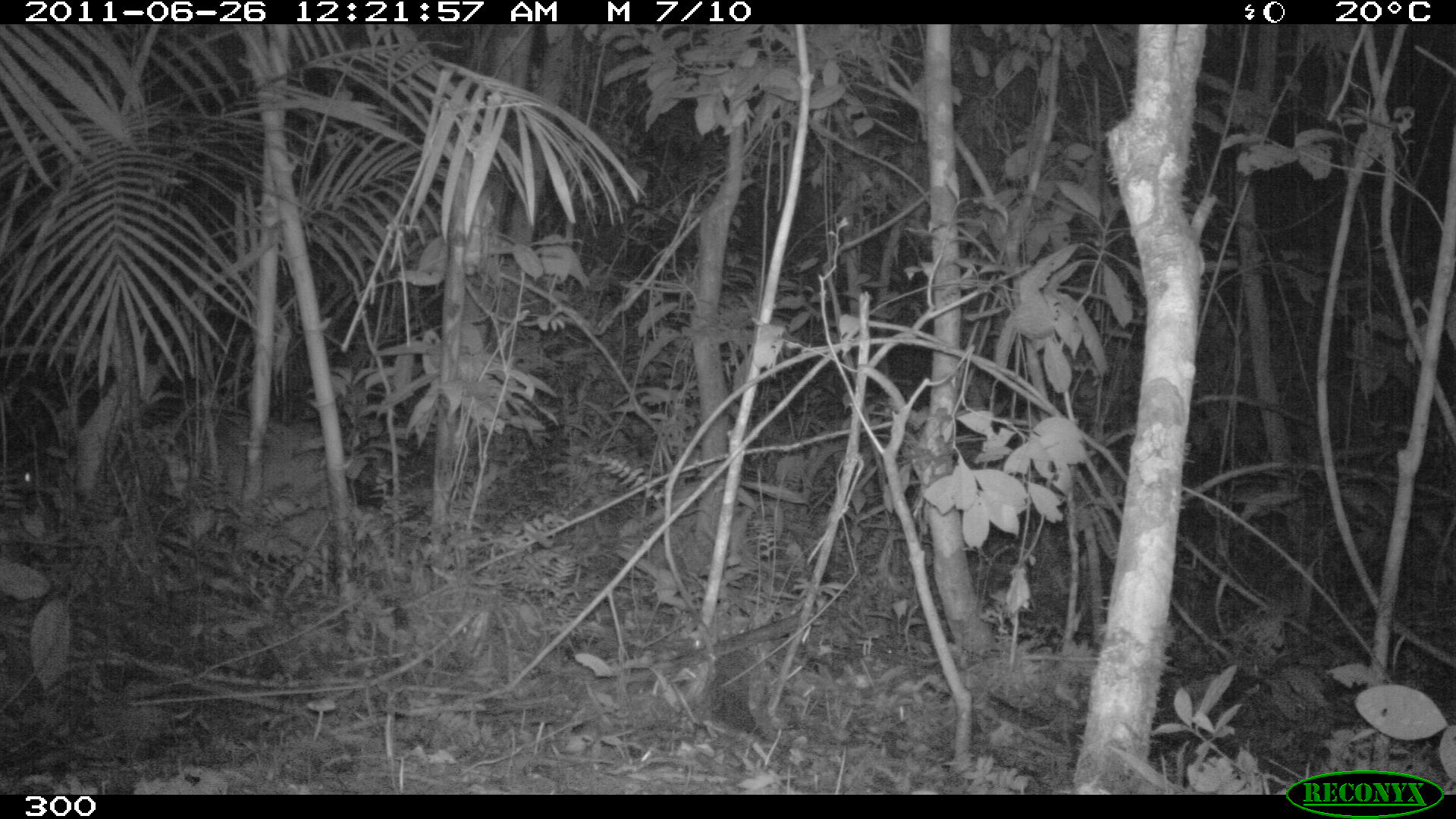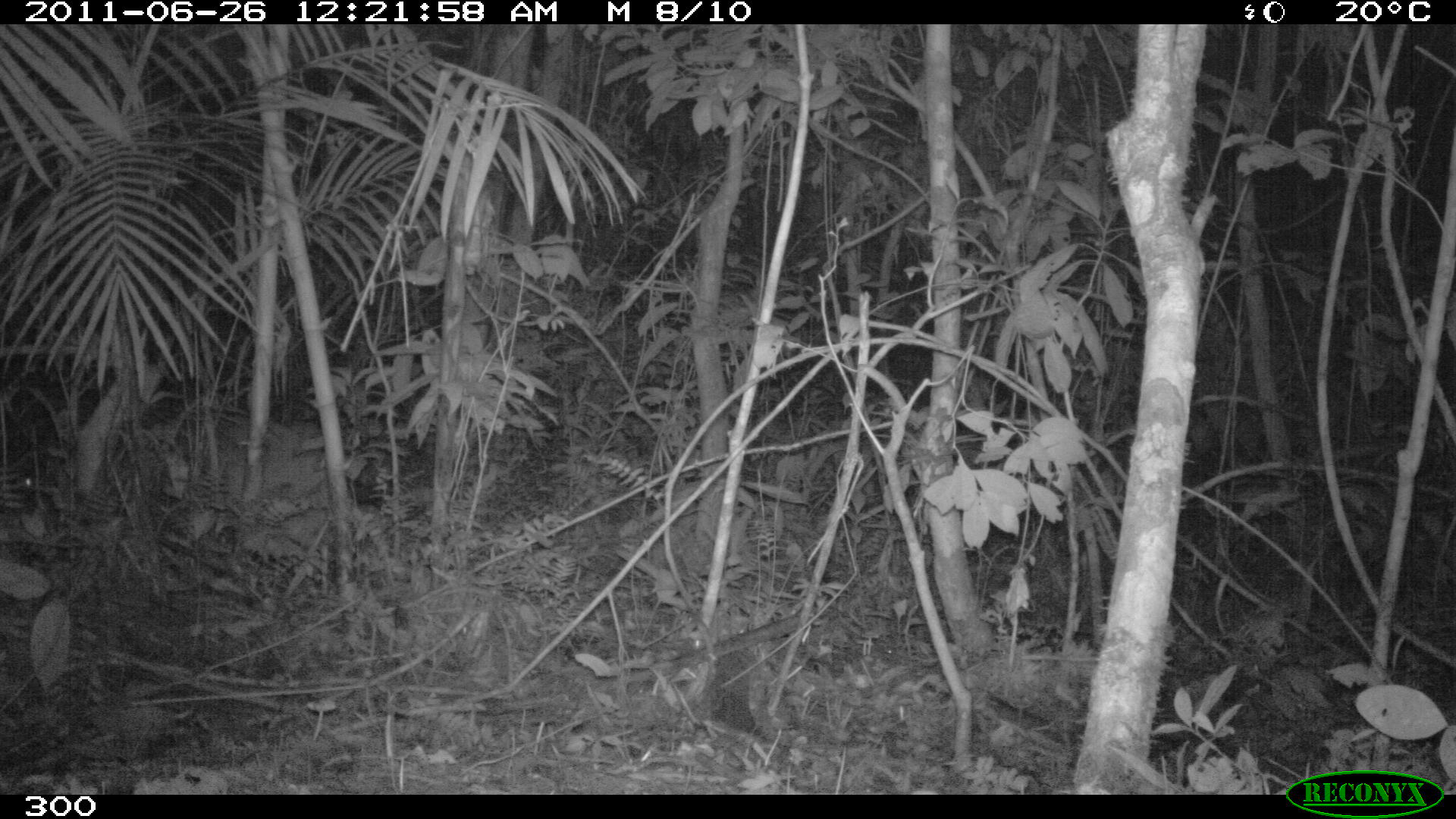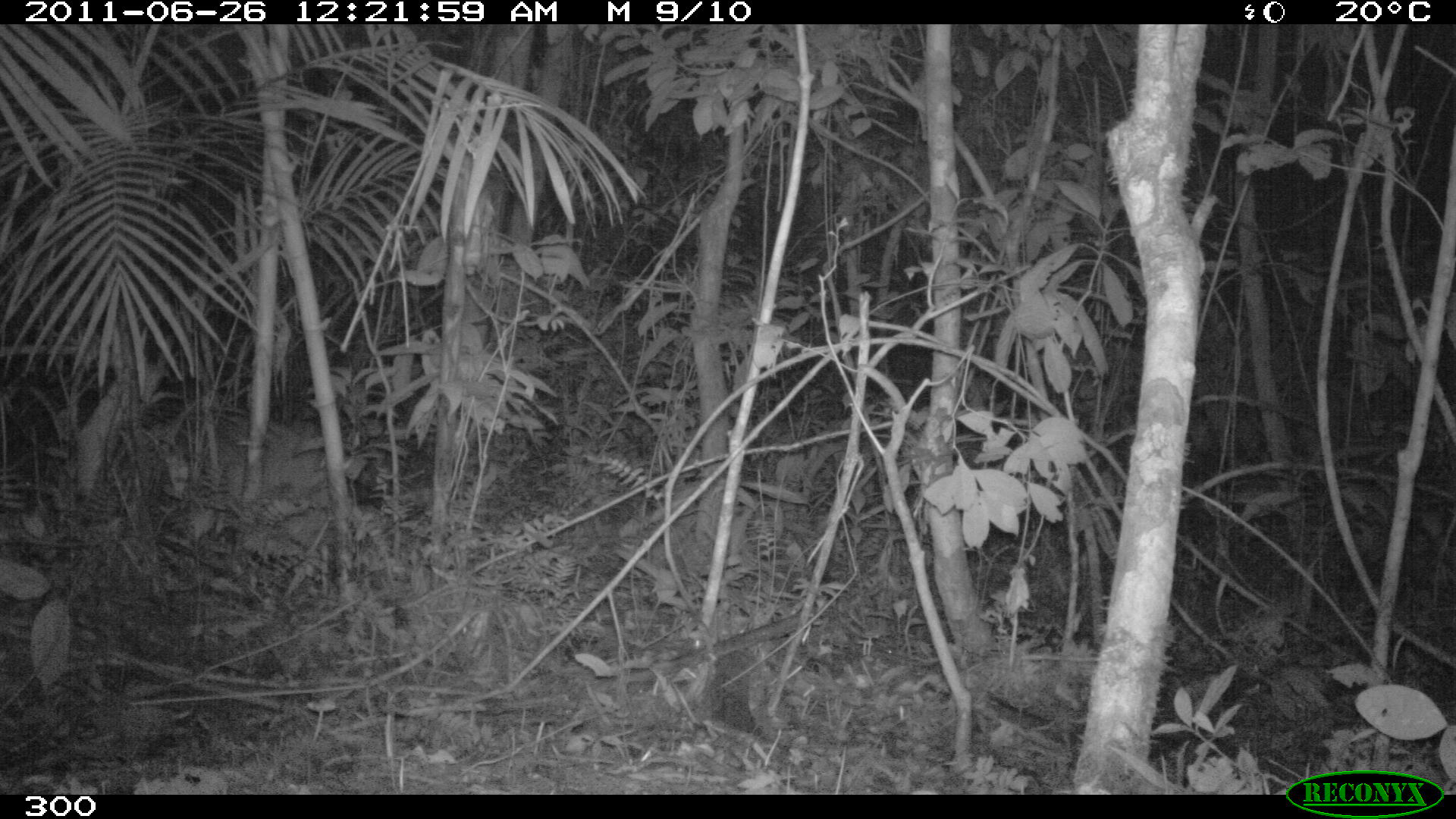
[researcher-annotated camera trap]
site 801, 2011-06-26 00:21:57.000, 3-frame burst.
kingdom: Animalia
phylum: Chordata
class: Mammalia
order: Artiodactyla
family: Cervidae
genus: Mazama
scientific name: Mazama americana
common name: red brocket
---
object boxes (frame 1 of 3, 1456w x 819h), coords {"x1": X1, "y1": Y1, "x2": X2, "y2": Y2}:
mazama americana: {"x1": 9, "y1": 402, "x2": 294, "y2": 516}